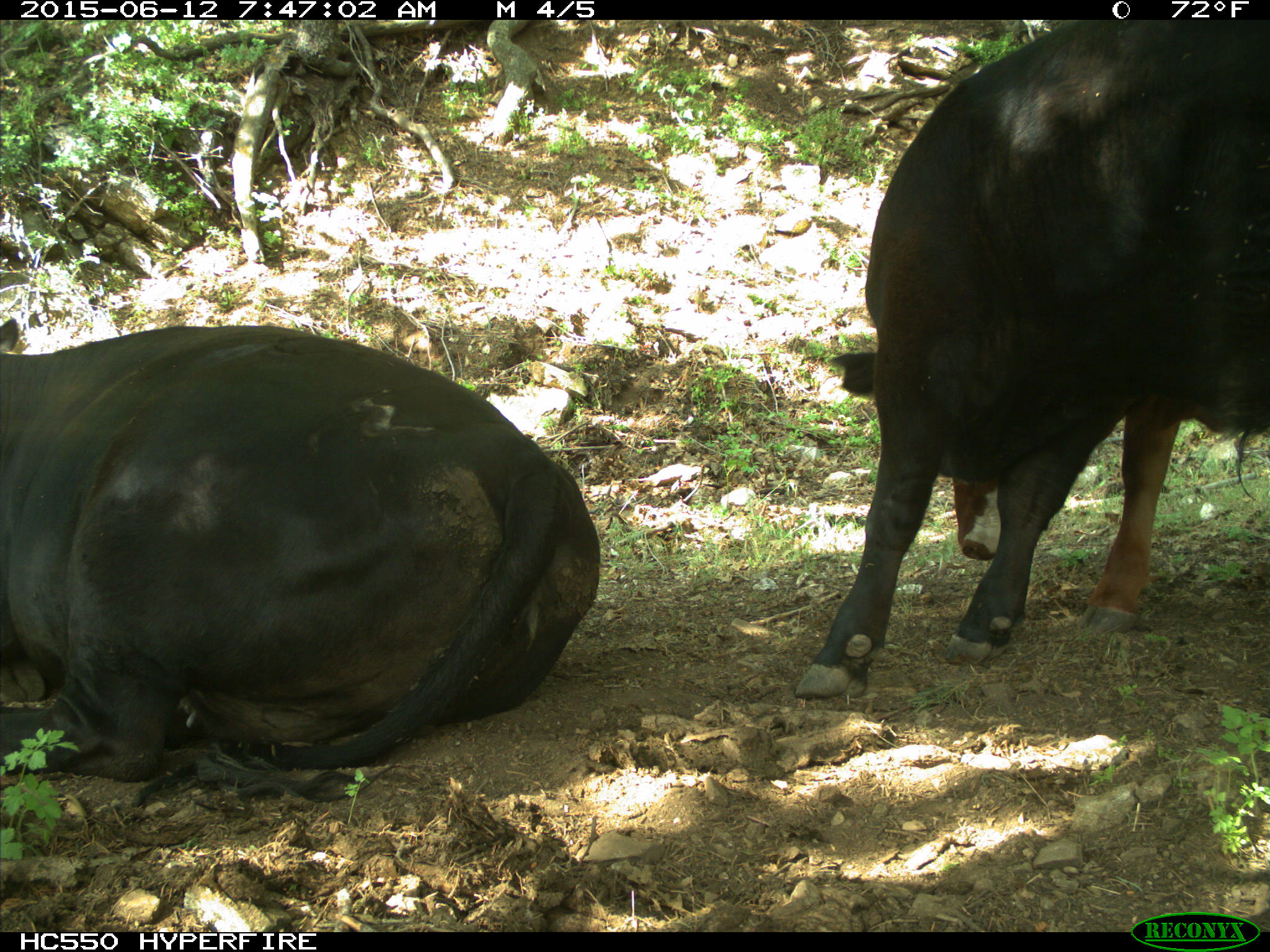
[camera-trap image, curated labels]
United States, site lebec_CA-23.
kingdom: Animalia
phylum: Chordata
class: Mammalia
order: Artiodactyla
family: Bovidae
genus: Bos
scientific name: Bos taurus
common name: domestic cow